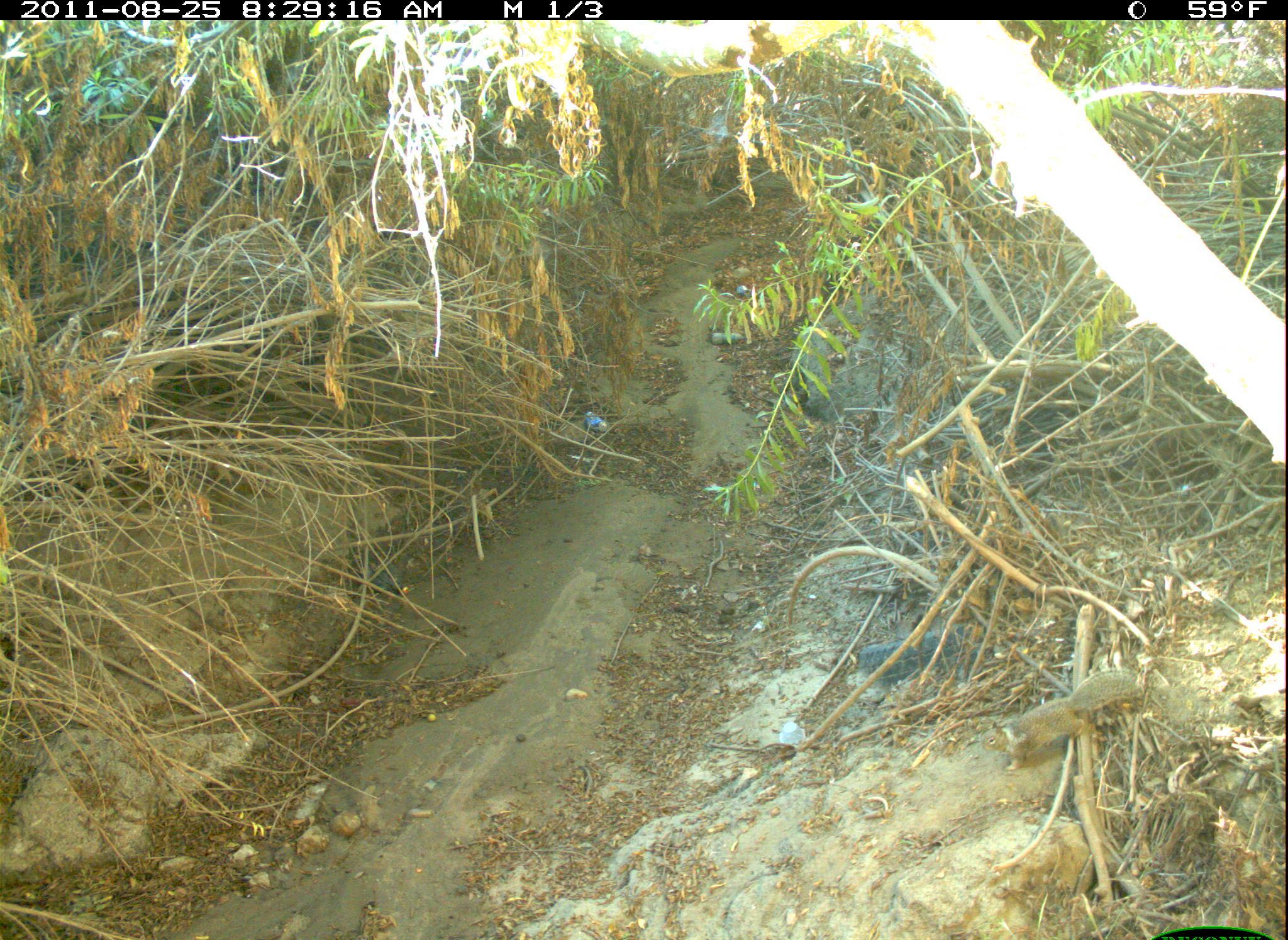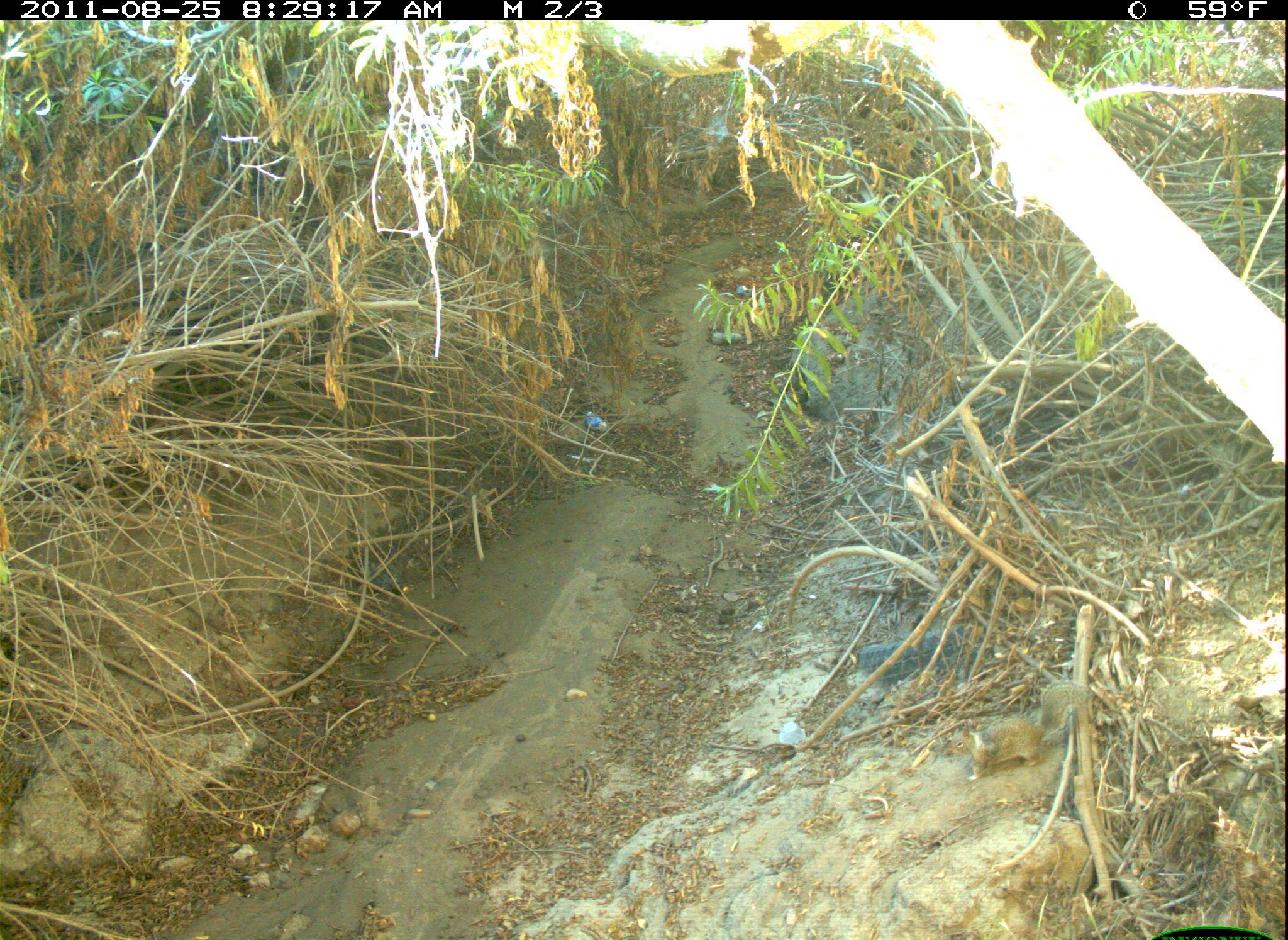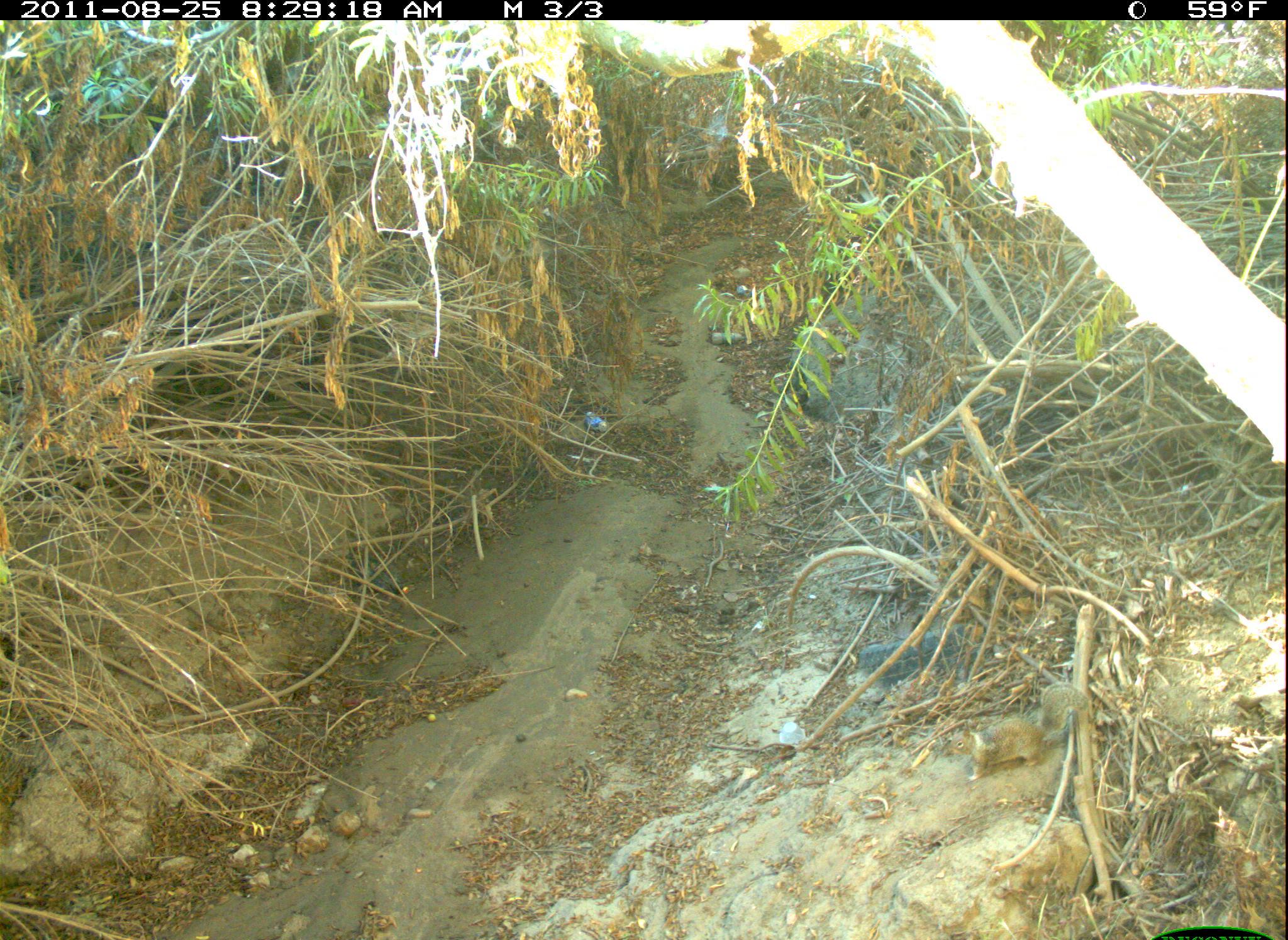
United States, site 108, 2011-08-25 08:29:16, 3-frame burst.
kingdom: Animalia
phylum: Chordata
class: Mammalia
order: Rodentia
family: Sciuridae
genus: Sciurus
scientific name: Sciurus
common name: squirrel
Squirrel (Sciurus).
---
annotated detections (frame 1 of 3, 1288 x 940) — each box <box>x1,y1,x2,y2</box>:
squirrel: <box>982,660,1150,780</box>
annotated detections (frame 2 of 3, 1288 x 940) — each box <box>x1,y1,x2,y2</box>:
squirrel: <box>948,676,1095,788</box>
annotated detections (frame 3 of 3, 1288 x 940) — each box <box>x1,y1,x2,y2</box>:
squirrel: <box>941,679,1091,785</box>